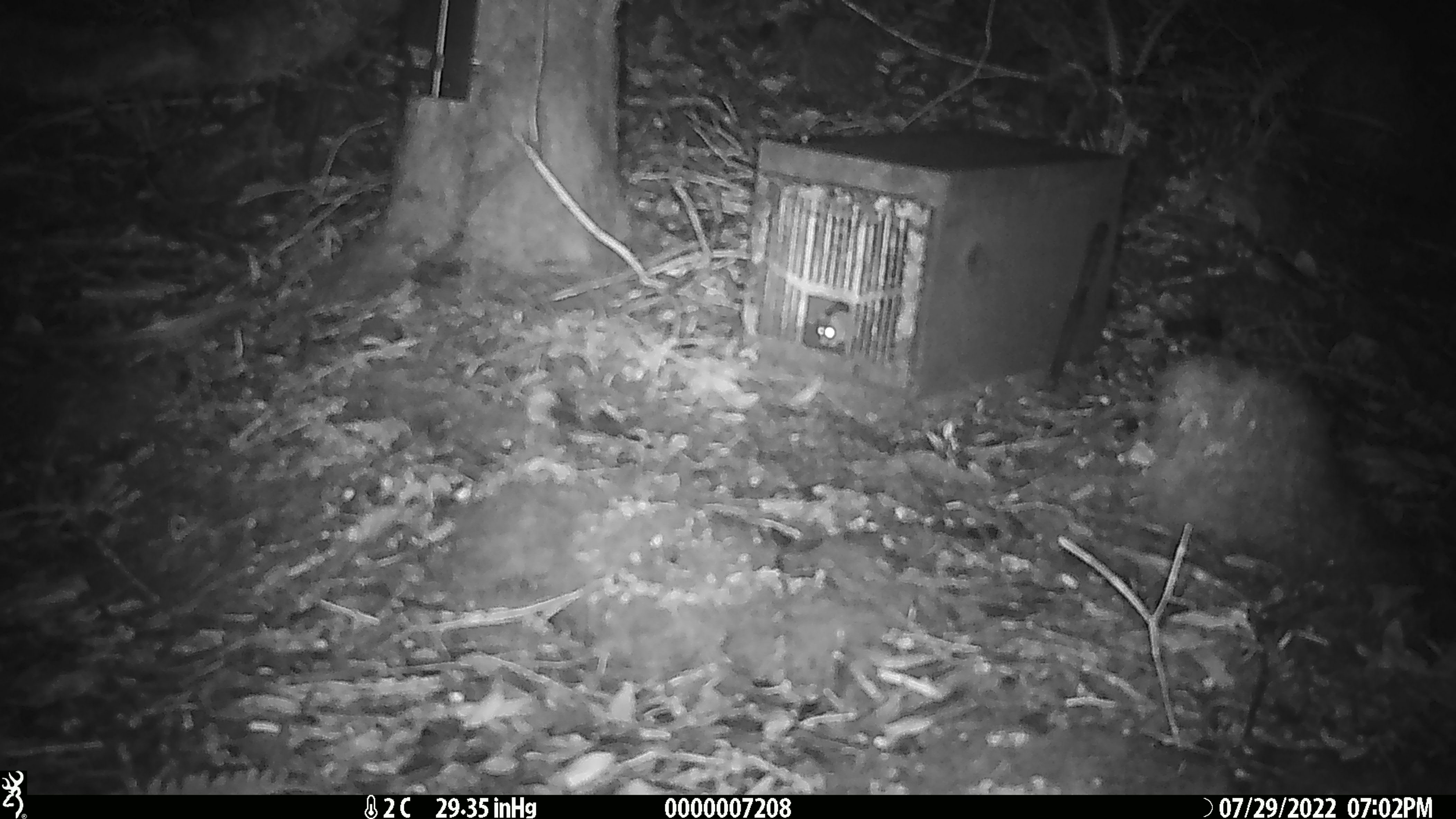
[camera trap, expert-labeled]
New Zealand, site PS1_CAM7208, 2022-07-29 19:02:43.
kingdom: Animalia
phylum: Chordata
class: Mammalia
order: Rodentia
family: Muridae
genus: Mus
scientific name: Mus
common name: mouse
Mouse (Mus).